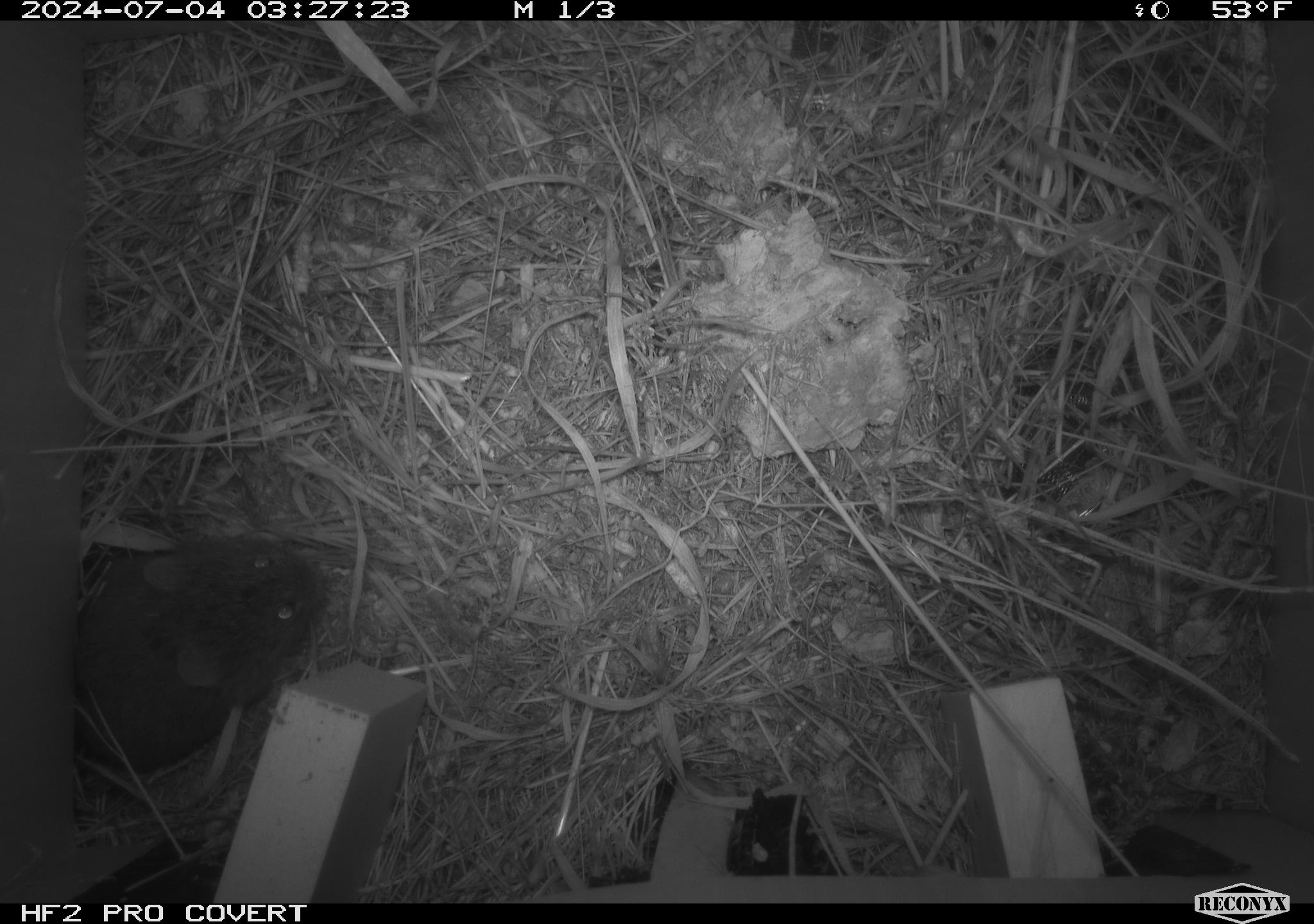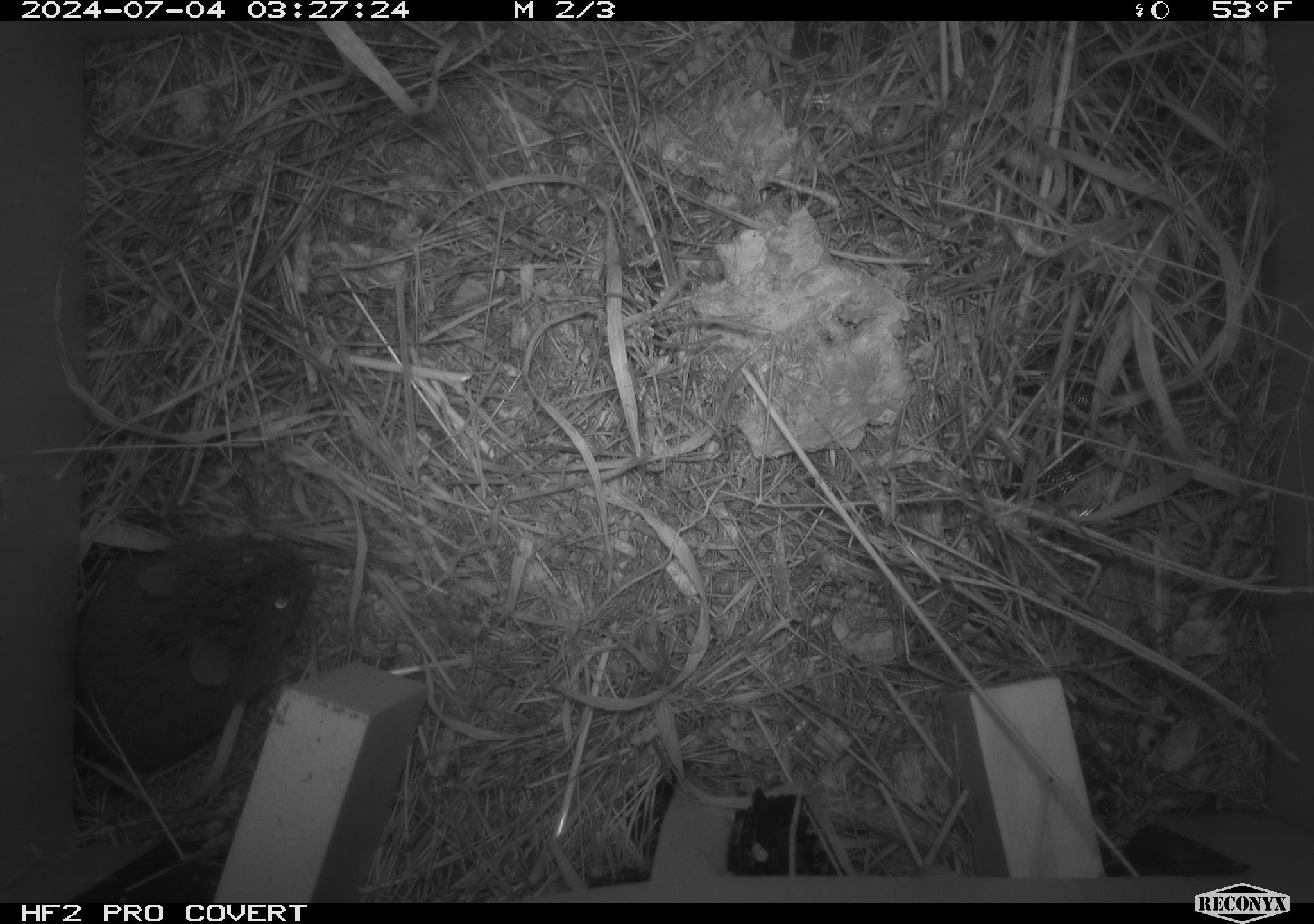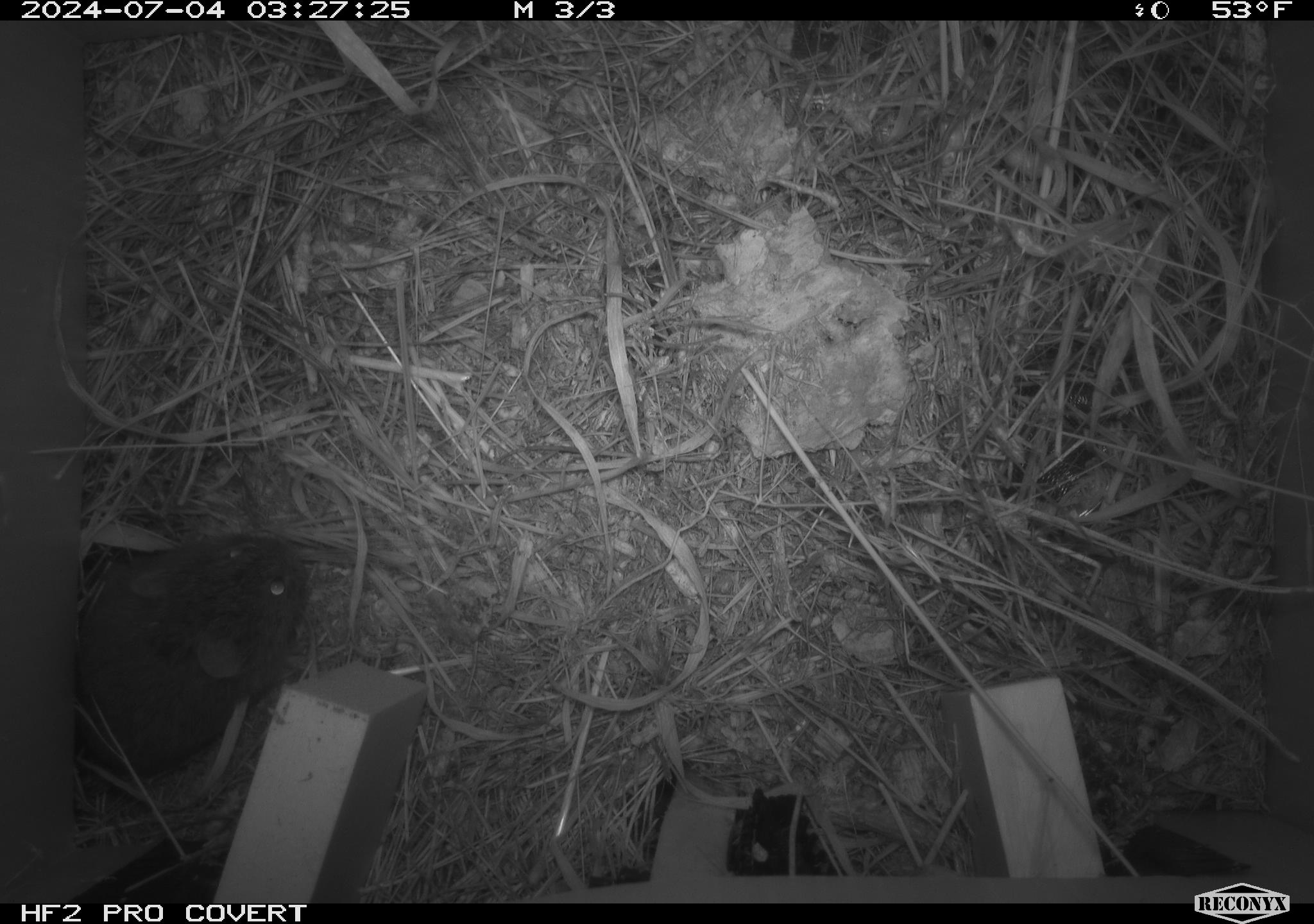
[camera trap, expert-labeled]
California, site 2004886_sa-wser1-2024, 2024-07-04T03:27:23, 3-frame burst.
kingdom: Animalia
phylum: Chordata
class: Mammalia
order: Rodentia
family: Cricetidae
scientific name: Arvicolinae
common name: voles, lemmings, and muskrats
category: arvicolinae subfamily